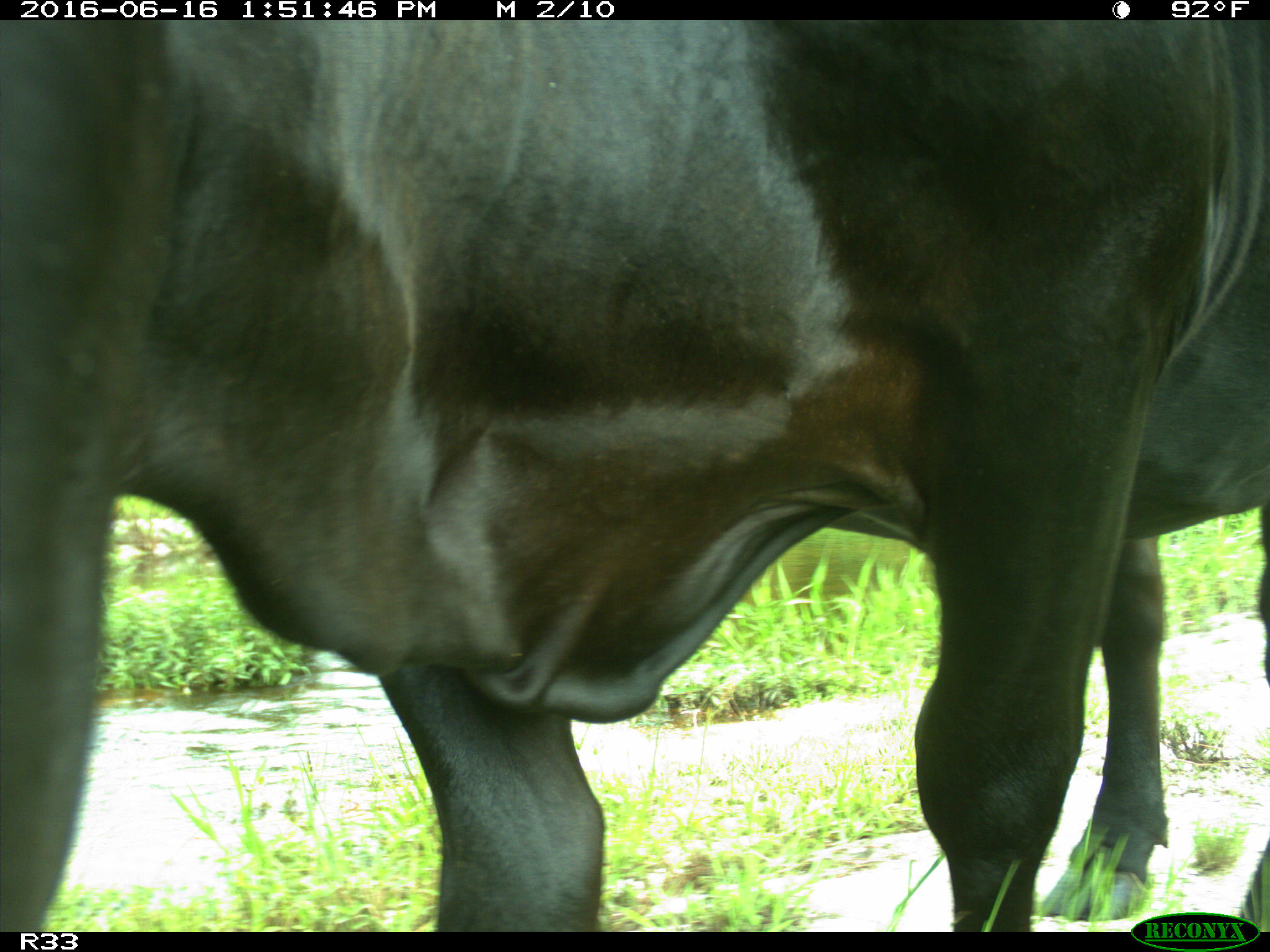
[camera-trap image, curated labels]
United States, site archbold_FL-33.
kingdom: Animalia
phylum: Chordata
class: Mammalia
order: Artiodactyla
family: Bovidae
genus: Bos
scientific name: Bos taurus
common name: domestic cow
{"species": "Bos taurus (domestic cow)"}